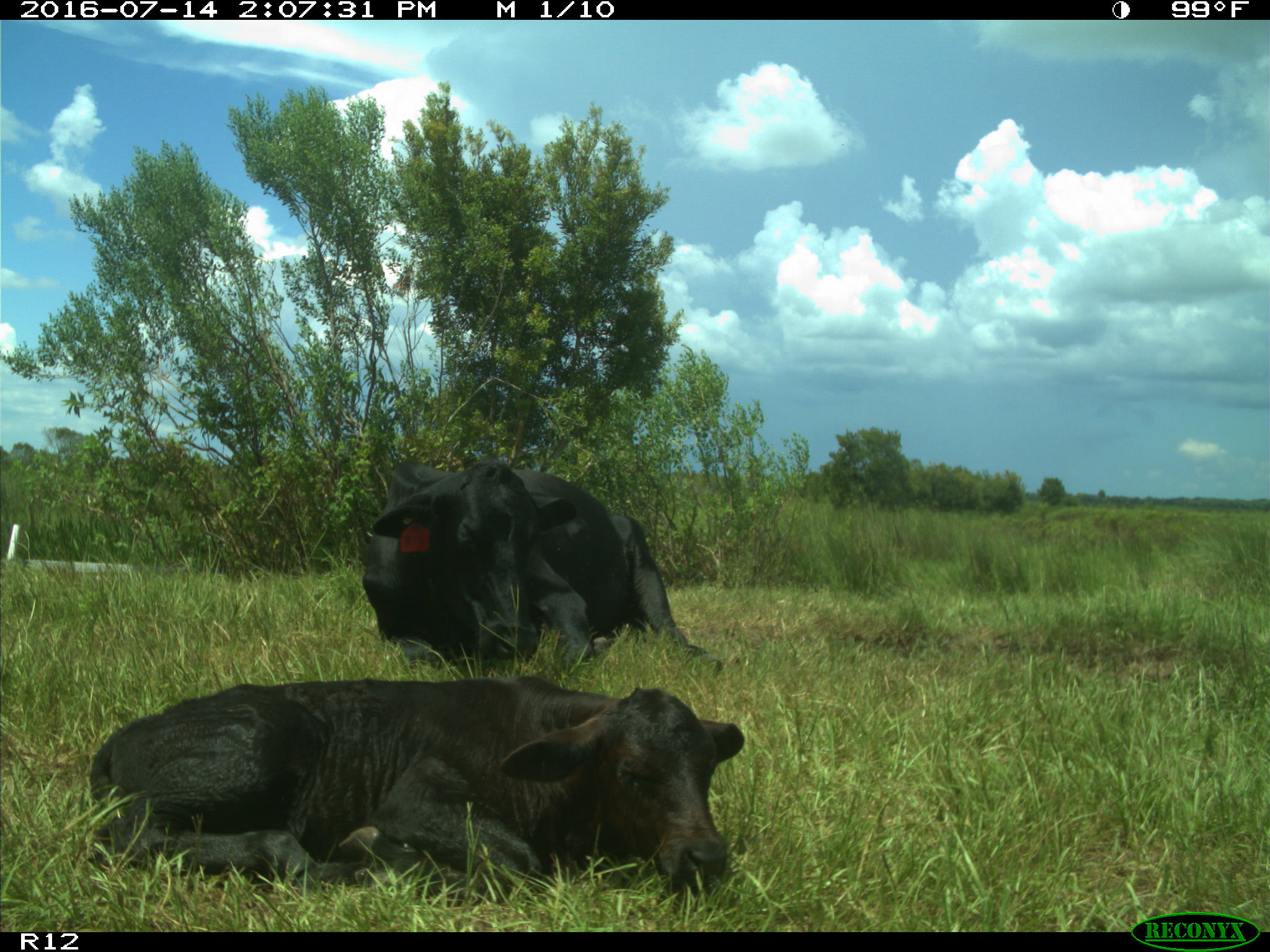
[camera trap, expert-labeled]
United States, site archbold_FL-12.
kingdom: Animalia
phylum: Chordata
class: Mammalia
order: Artiodactyla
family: Bovidae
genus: Bos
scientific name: Bos taurus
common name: domestic cow